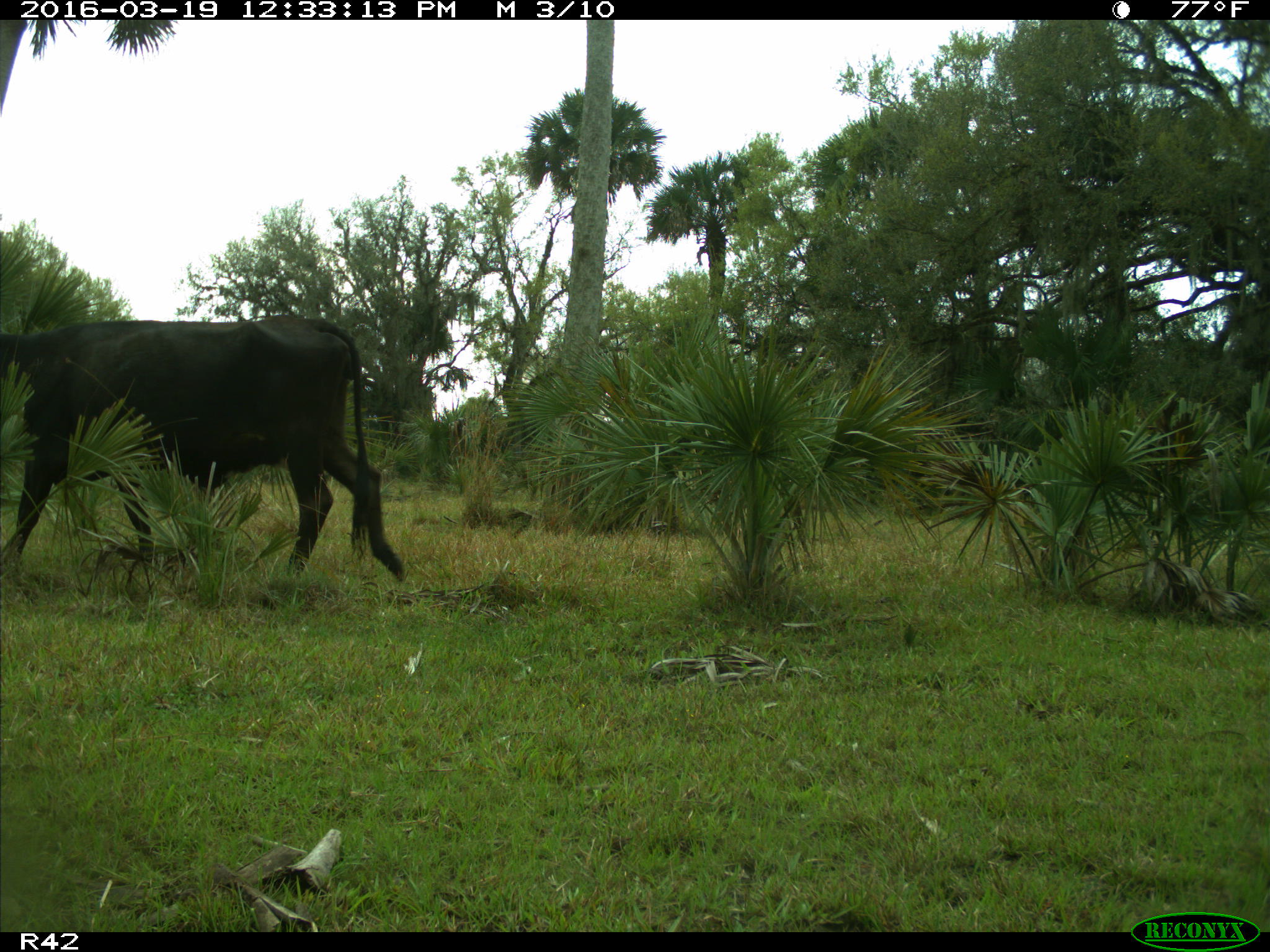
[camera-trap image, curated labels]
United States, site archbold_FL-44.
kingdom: Animalia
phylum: Chordata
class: Mammalia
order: Artiodactyla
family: Bovidae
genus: Bos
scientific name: Bos taurus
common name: domestic cow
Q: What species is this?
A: Bos taurus (domestic cow).